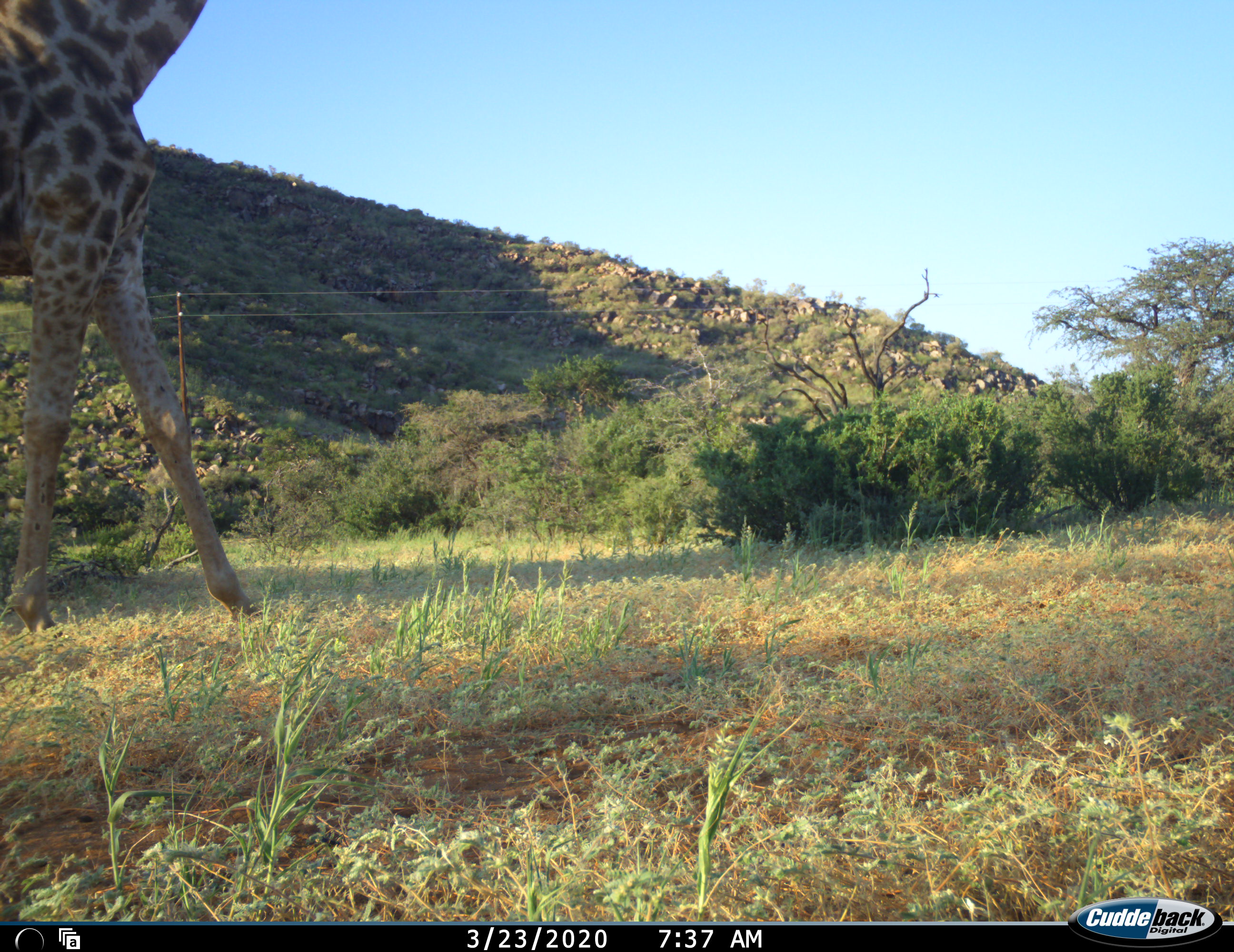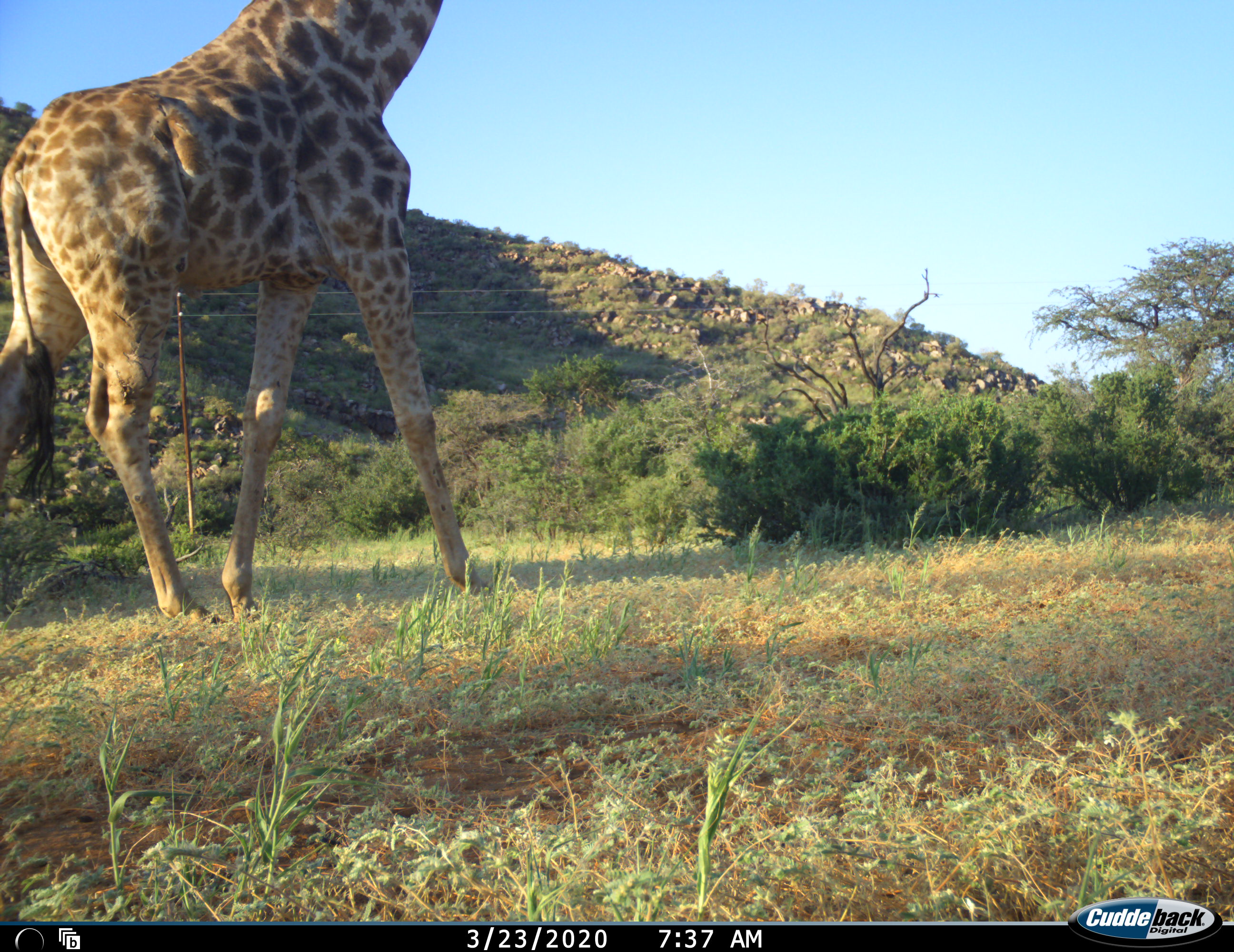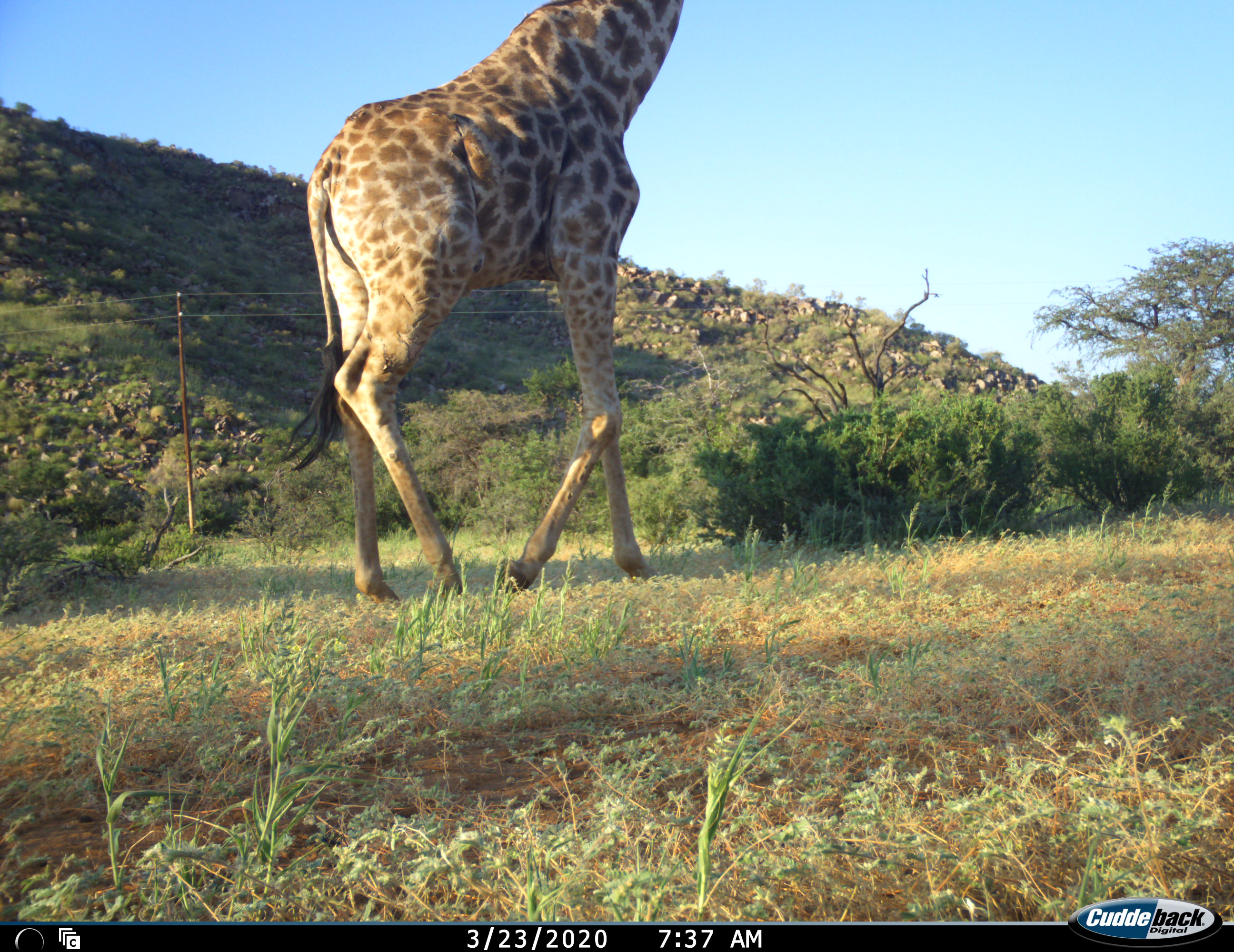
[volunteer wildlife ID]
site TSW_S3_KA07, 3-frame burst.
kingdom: Animalia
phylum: Chordata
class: Mammalia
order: Artiodactyla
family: Giraffidae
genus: Giraffa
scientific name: Giraffa camelopardalis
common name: giraffe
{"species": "giraffe (Giraffa camelopardalis)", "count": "1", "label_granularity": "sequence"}